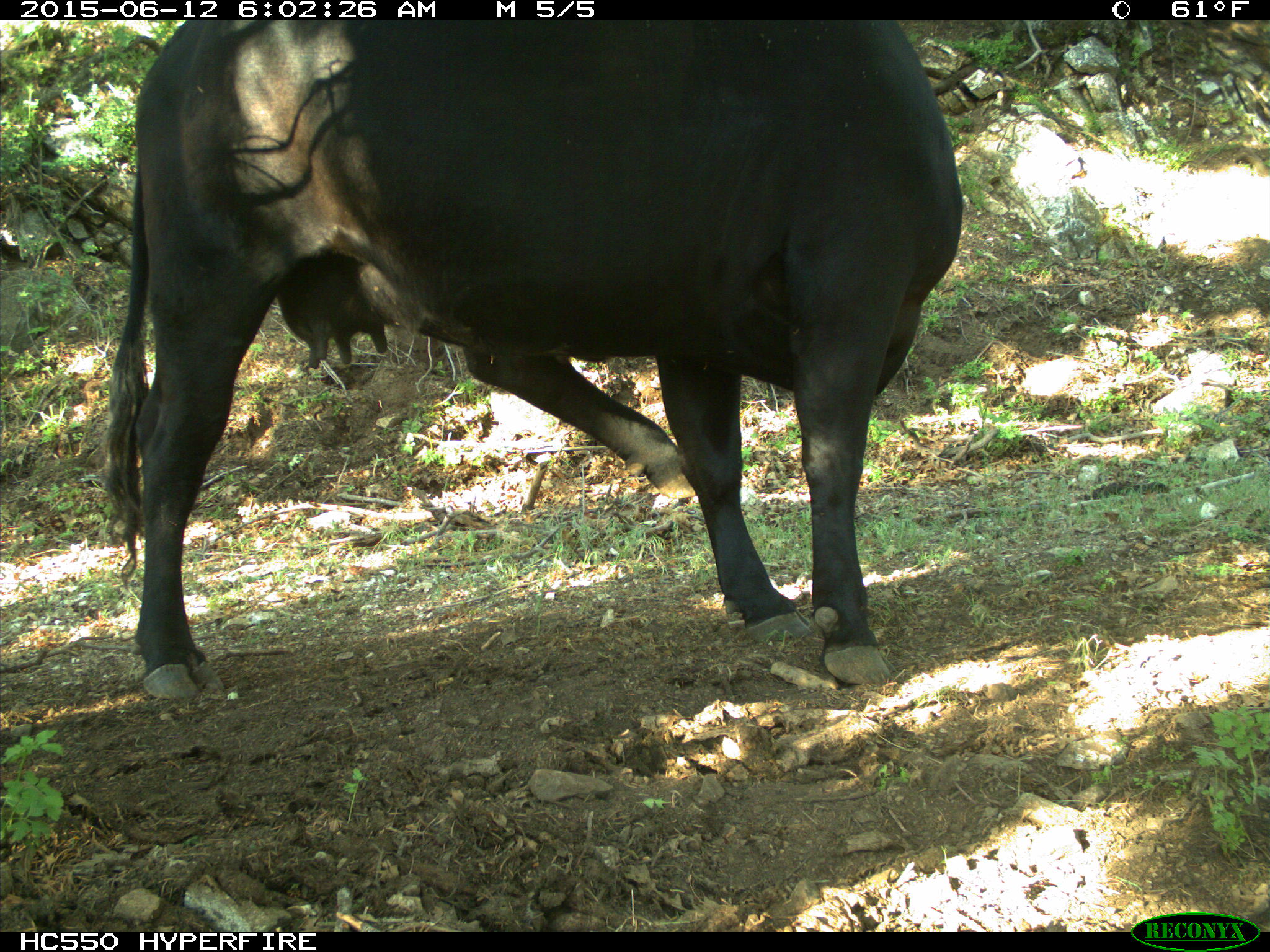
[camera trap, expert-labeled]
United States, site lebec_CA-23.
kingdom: Animalia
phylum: Chordata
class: Mammalia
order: Artiodactyla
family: Bovidae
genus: Bos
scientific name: Bos taurus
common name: domestic cow